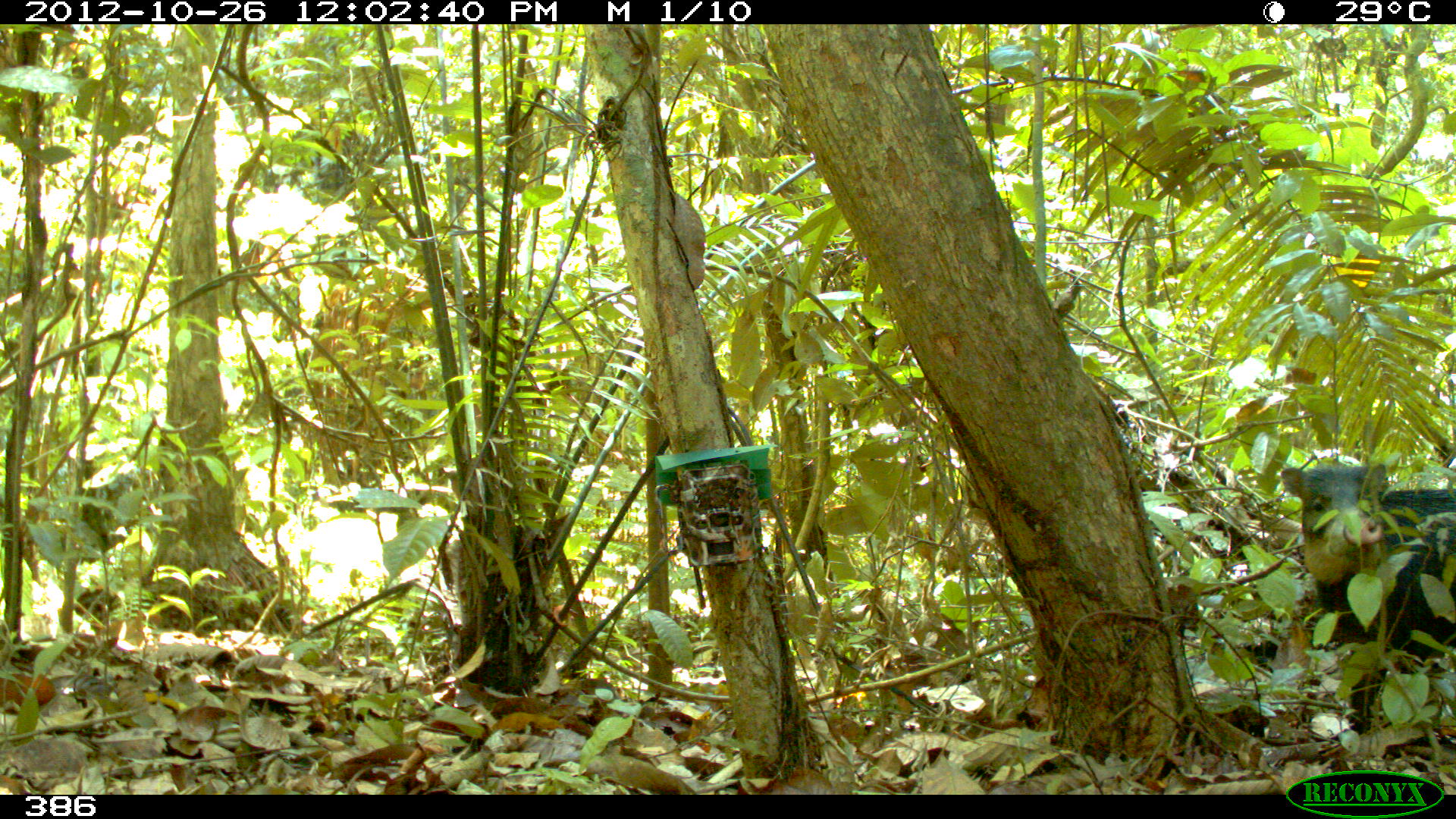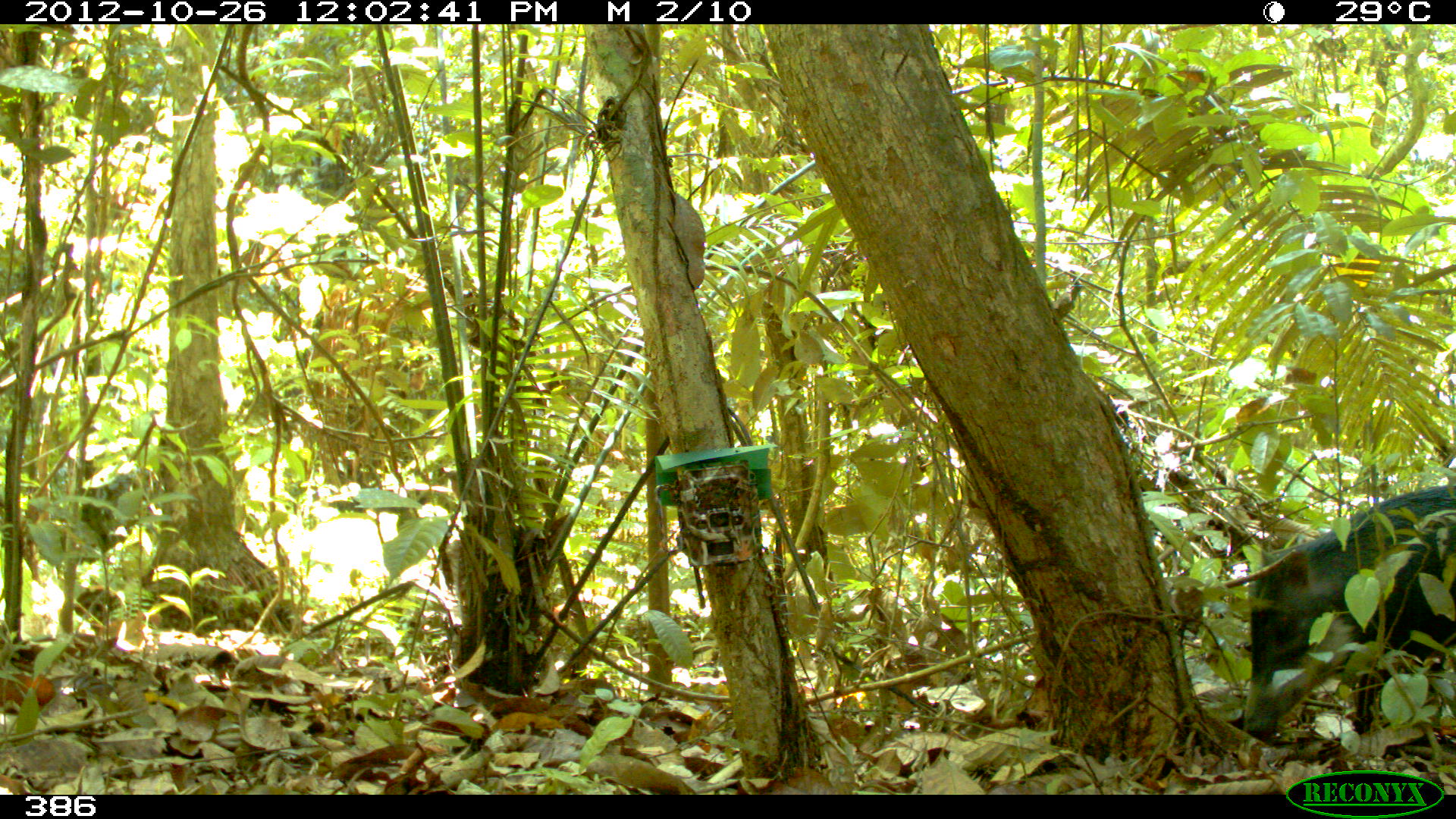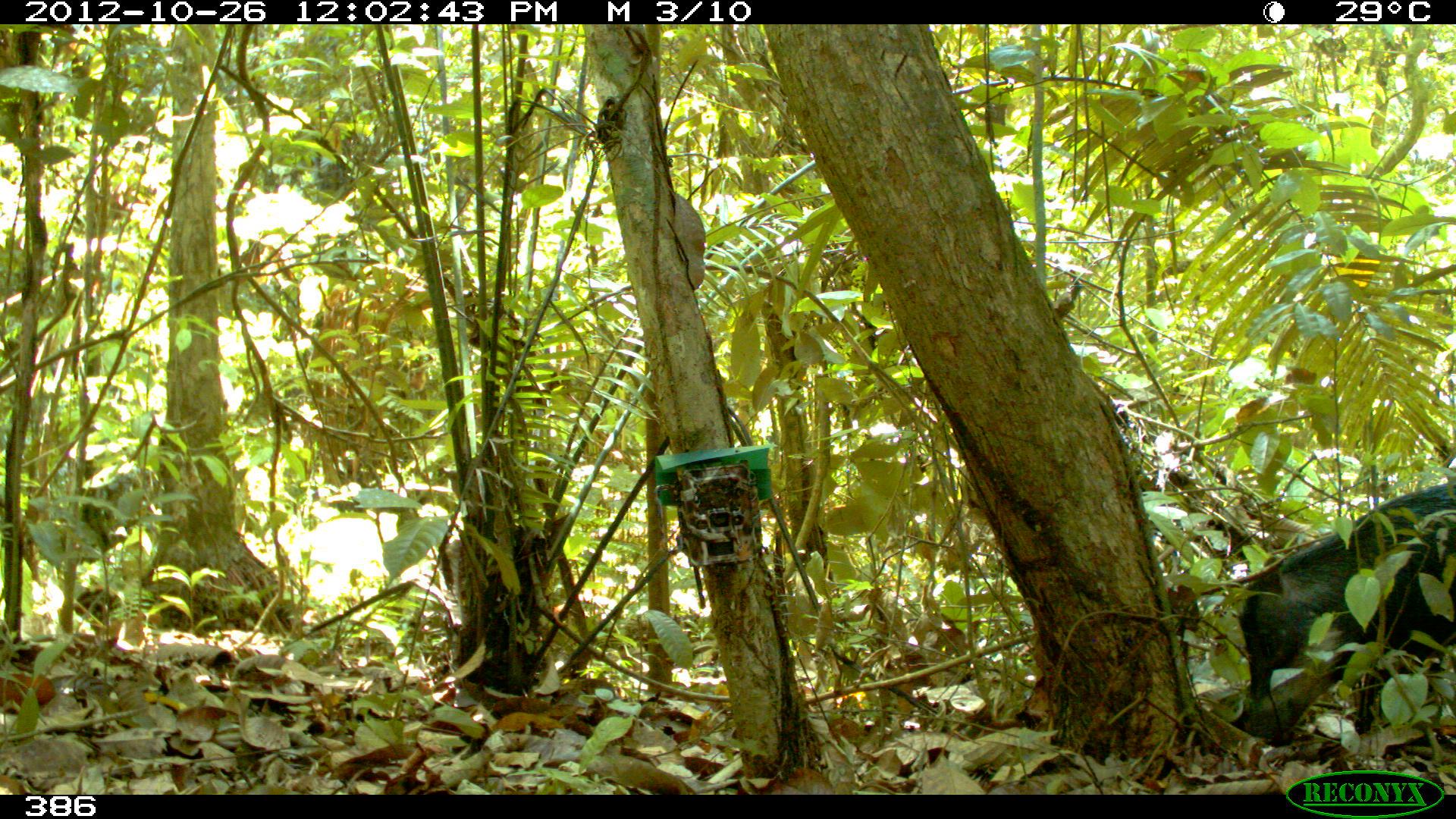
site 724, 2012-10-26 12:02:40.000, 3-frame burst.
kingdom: Animalia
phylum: Chordata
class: Mammalia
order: Artiodactyla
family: Tayassuidae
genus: Tayassu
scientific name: Tayassu pecari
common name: white-lipped peccary